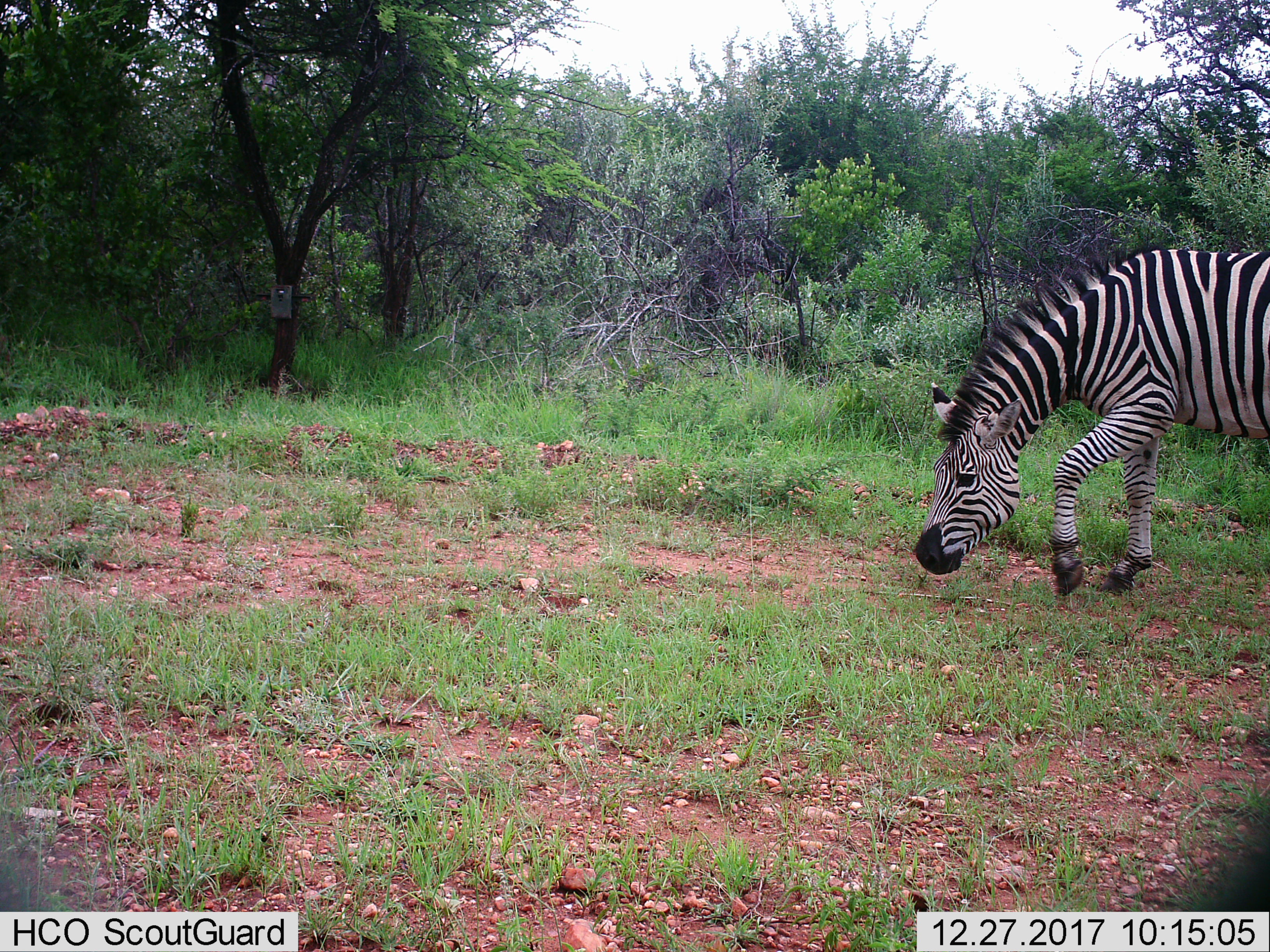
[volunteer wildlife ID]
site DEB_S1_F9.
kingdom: Animalia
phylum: Chordata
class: Mammalia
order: Perissodactyla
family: Equidae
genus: Equus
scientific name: Equus quagga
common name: plains zebra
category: zebraplains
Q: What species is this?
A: Zebraplains (plains zebra) (Equus quagga).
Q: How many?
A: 1.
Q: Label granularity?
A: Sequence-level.